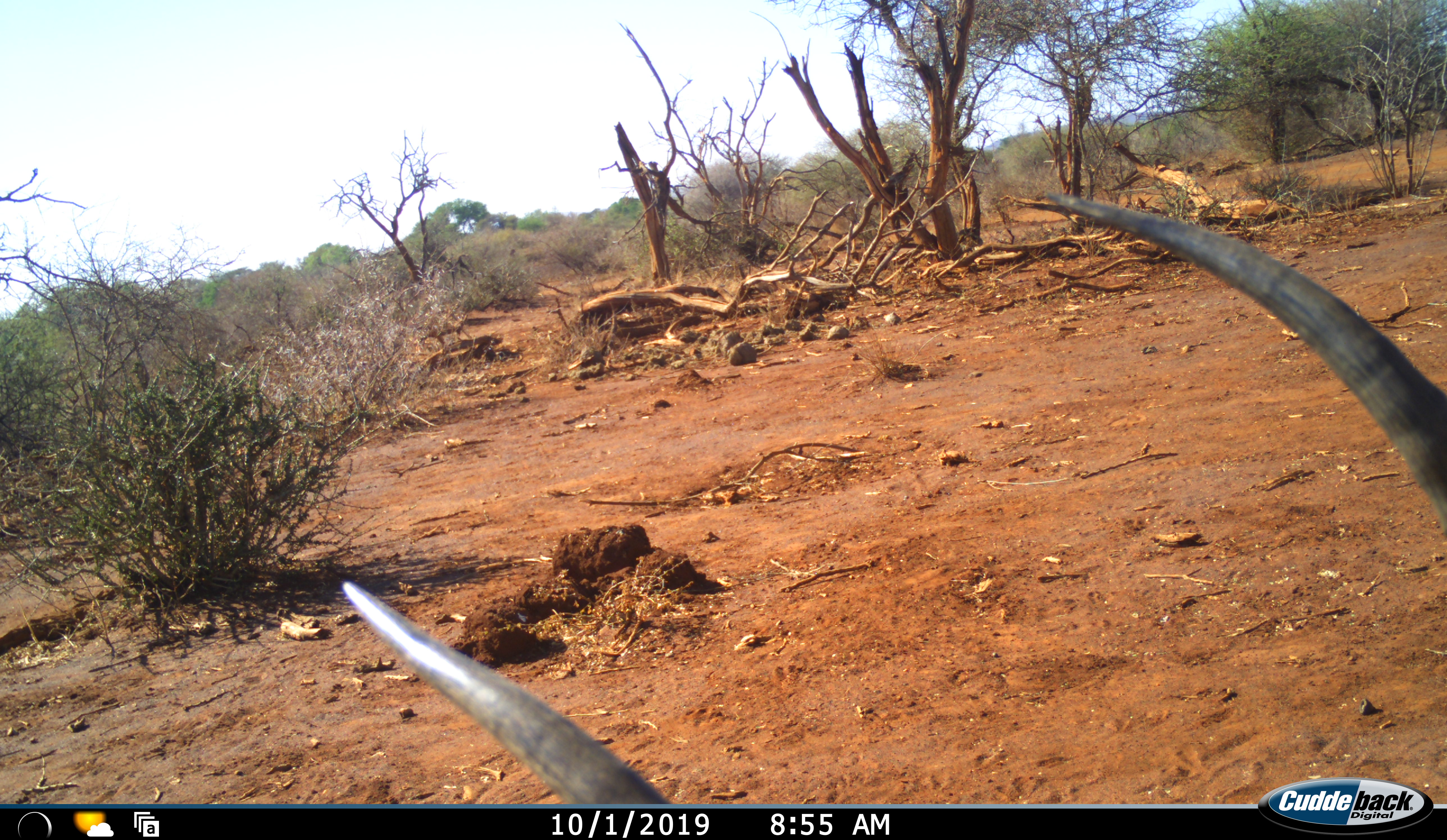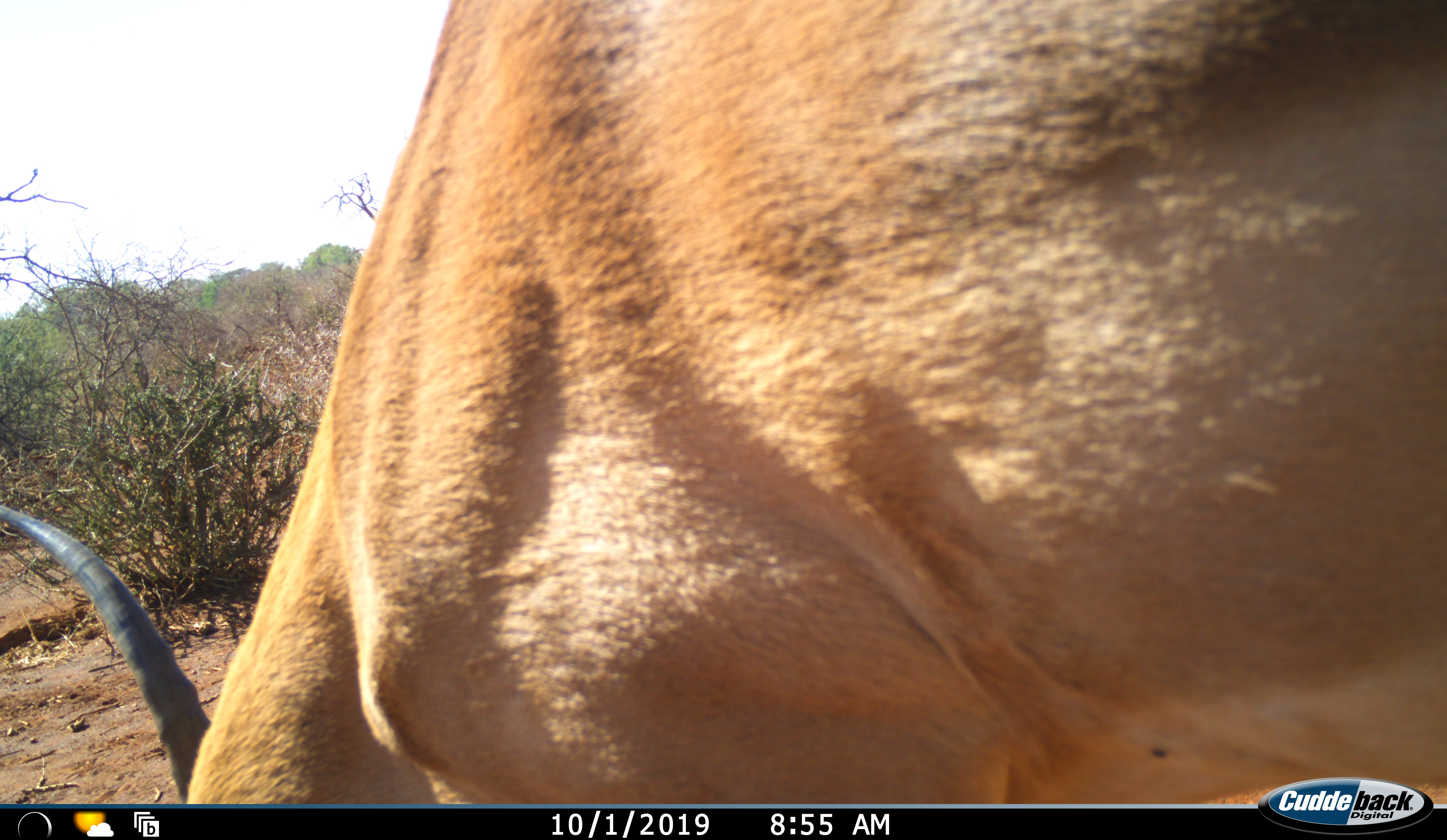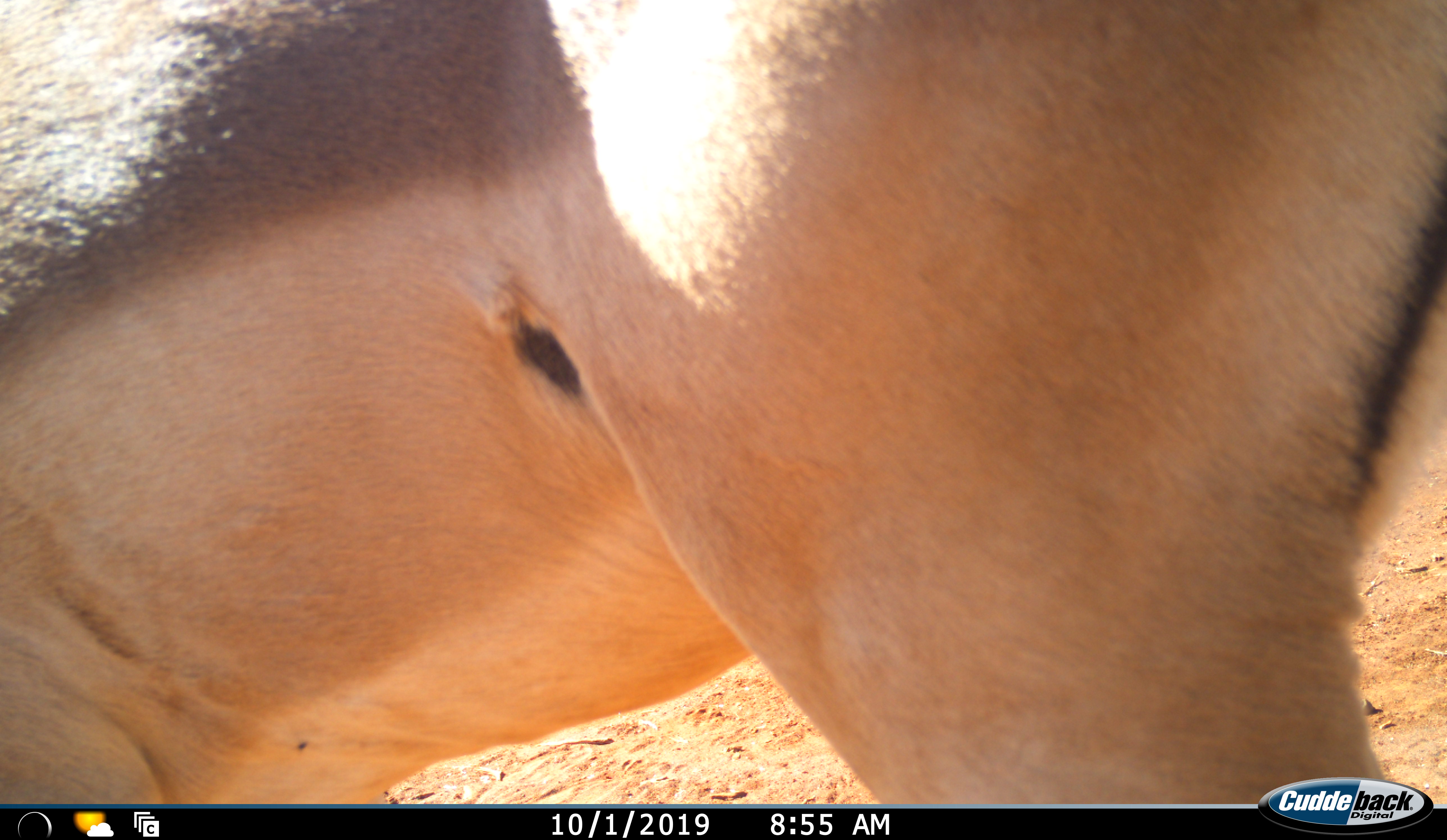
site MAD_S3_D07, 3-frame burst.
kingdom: Animalia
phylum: Chordata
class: Mammalia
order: Artiodactyla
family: Bovidae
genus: Aepyceros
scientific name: Aepyceros melampus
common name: impala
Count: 1.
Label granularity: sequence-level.